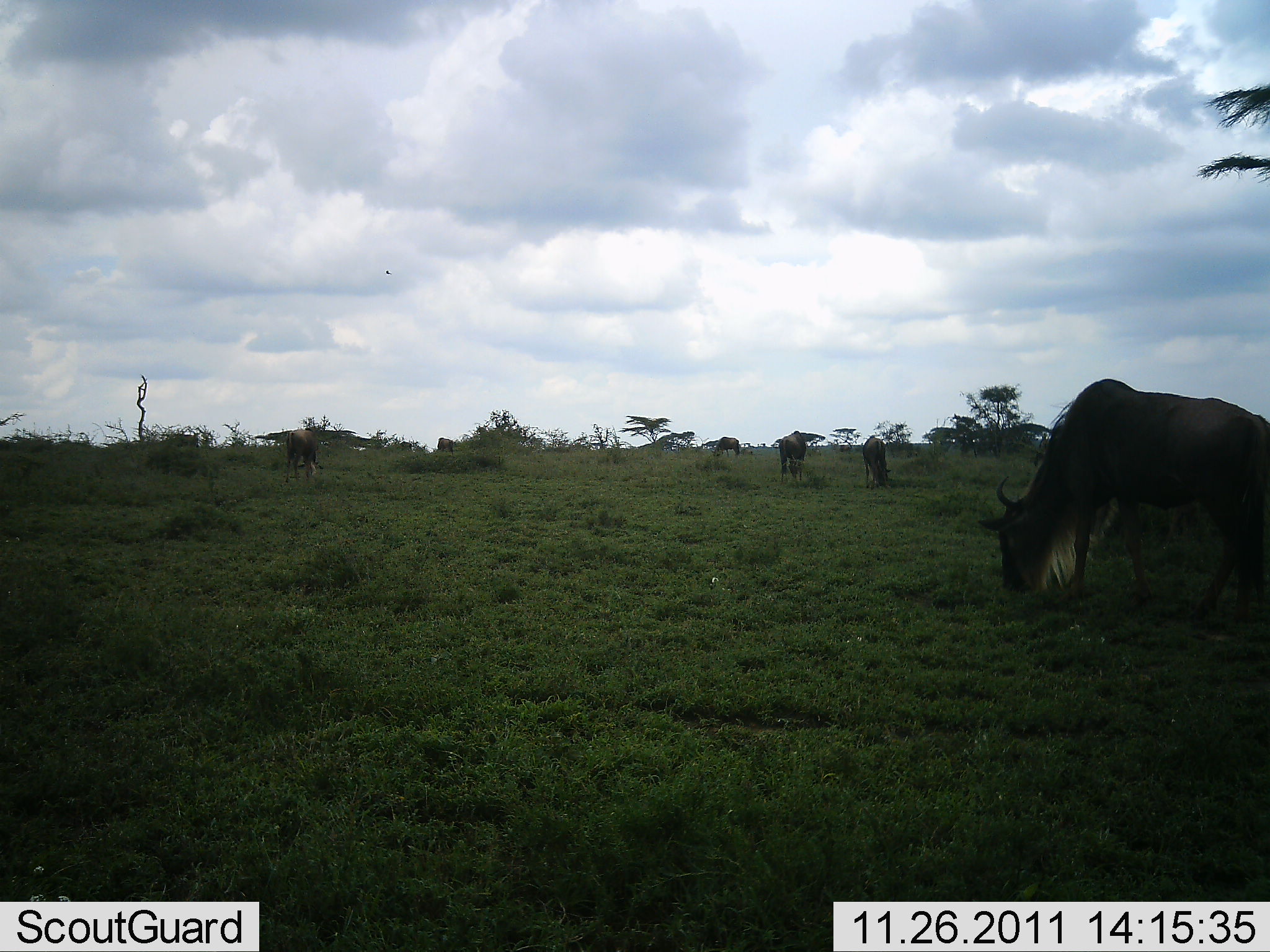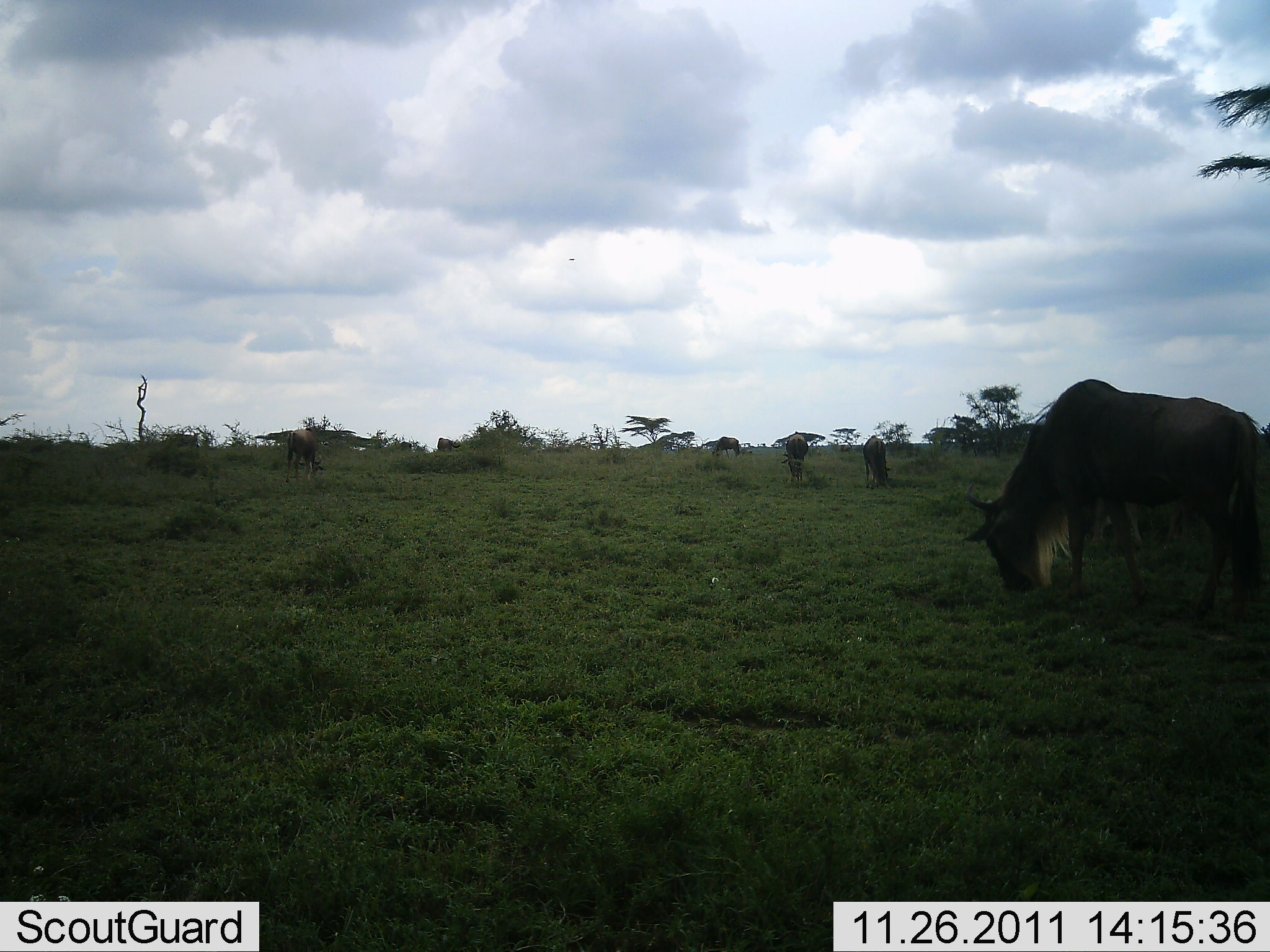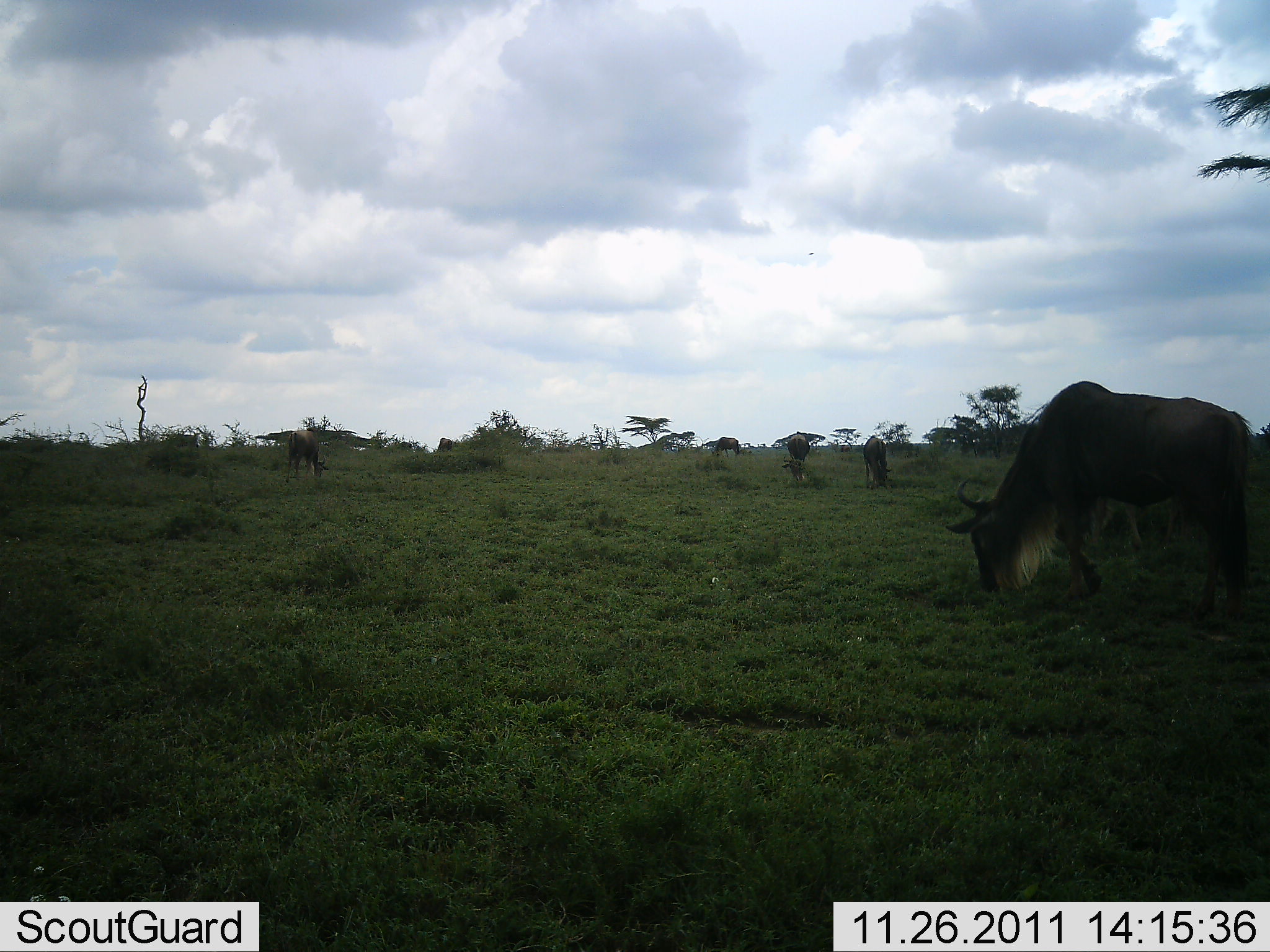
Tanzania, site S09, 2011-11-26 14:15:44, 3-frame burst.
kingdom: Animalia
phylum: Chordata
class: Mammalia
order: Artiodactyla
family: Bovidae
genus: Connochaetes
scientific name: Connochaetes taurinus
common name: blue wildebeest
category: wildebeest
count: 5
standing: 28%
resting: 0%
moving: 11%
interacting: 0%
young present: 0%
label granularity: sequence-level